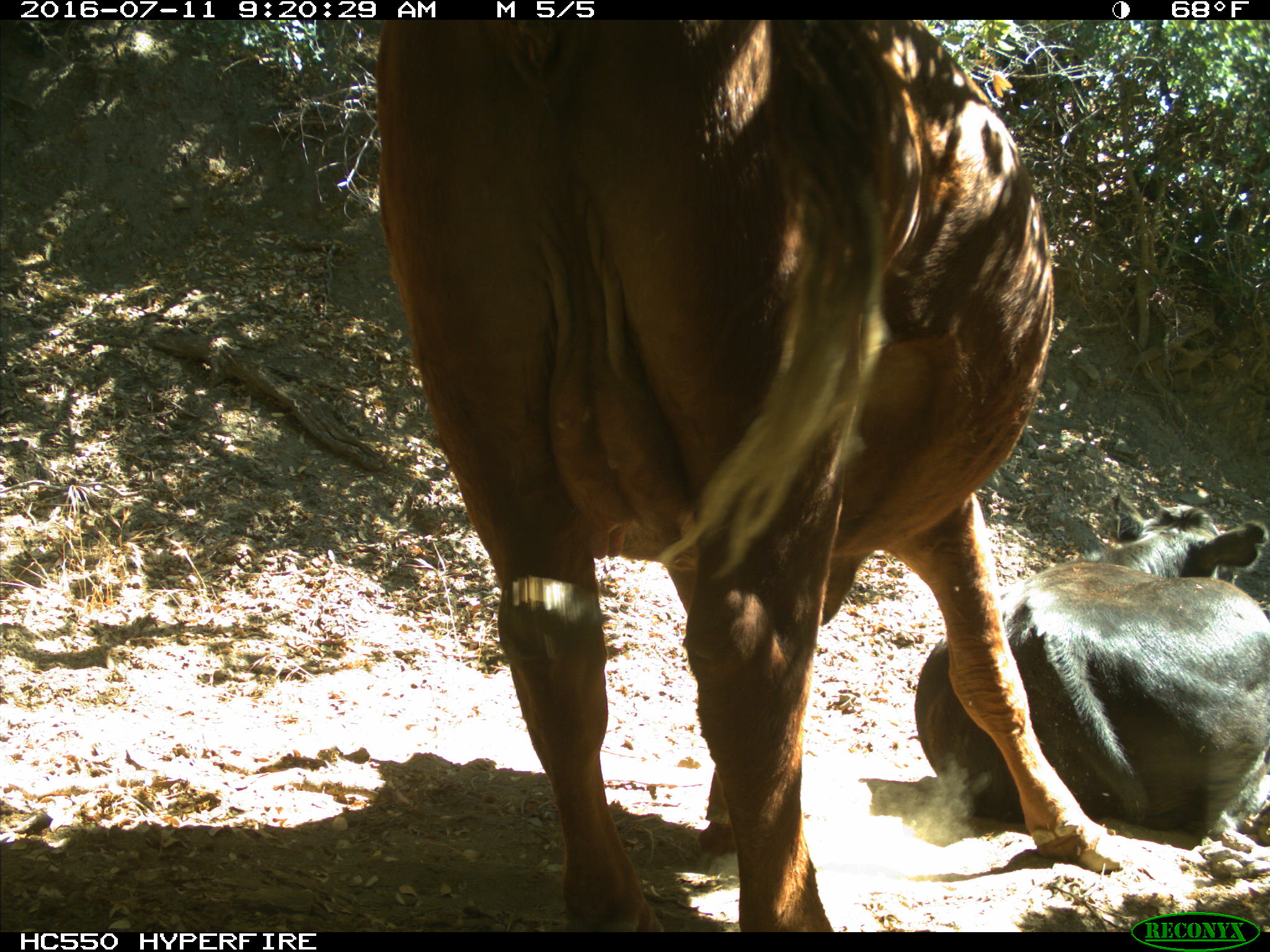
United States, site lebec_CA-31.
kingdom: Animalia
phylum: Chordata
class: Mammalia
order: Artiodactyla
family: Bovidae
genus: Bos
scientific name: Bos taurus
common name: domestic cow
Bos taurus (domestic cow).